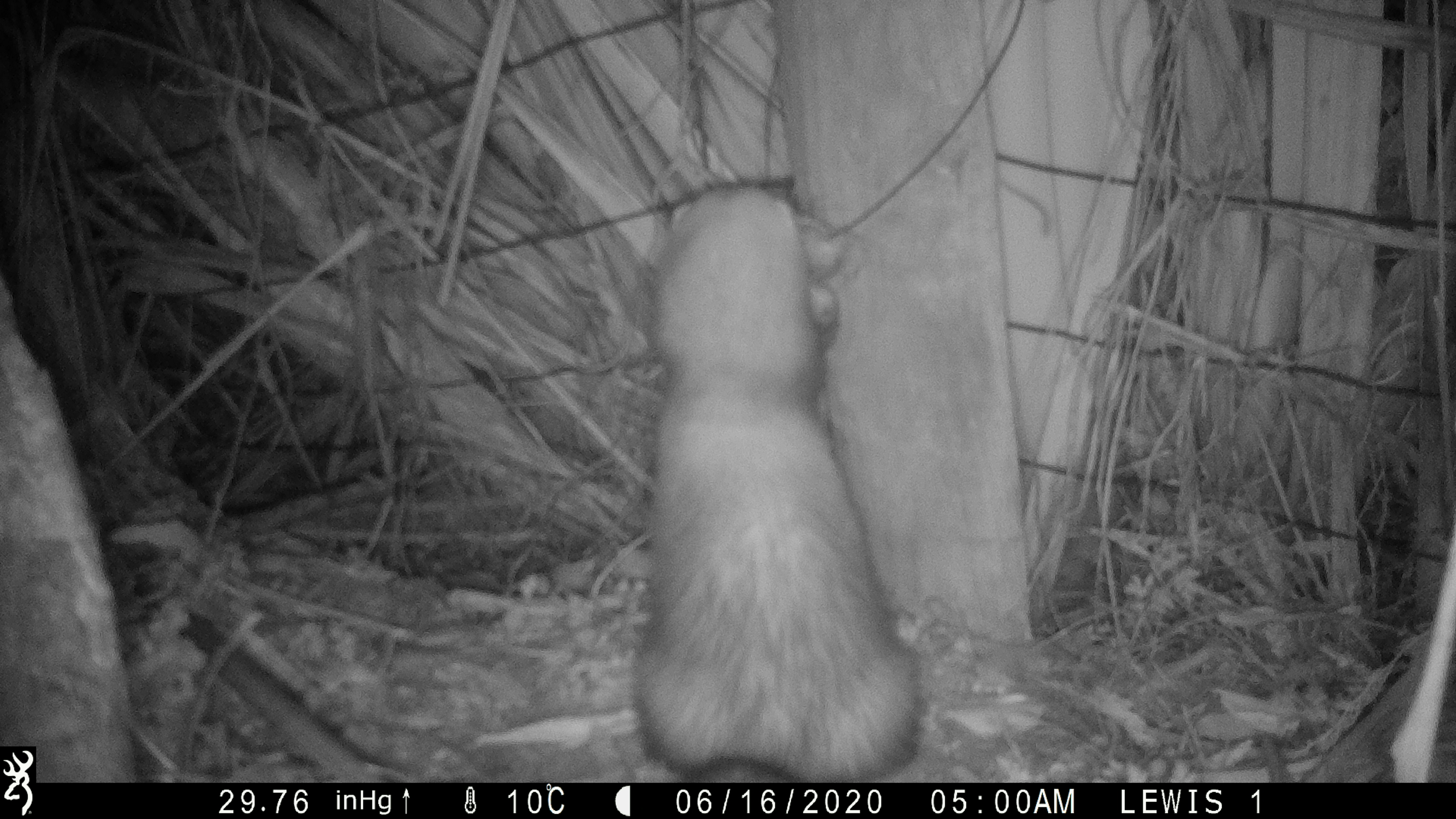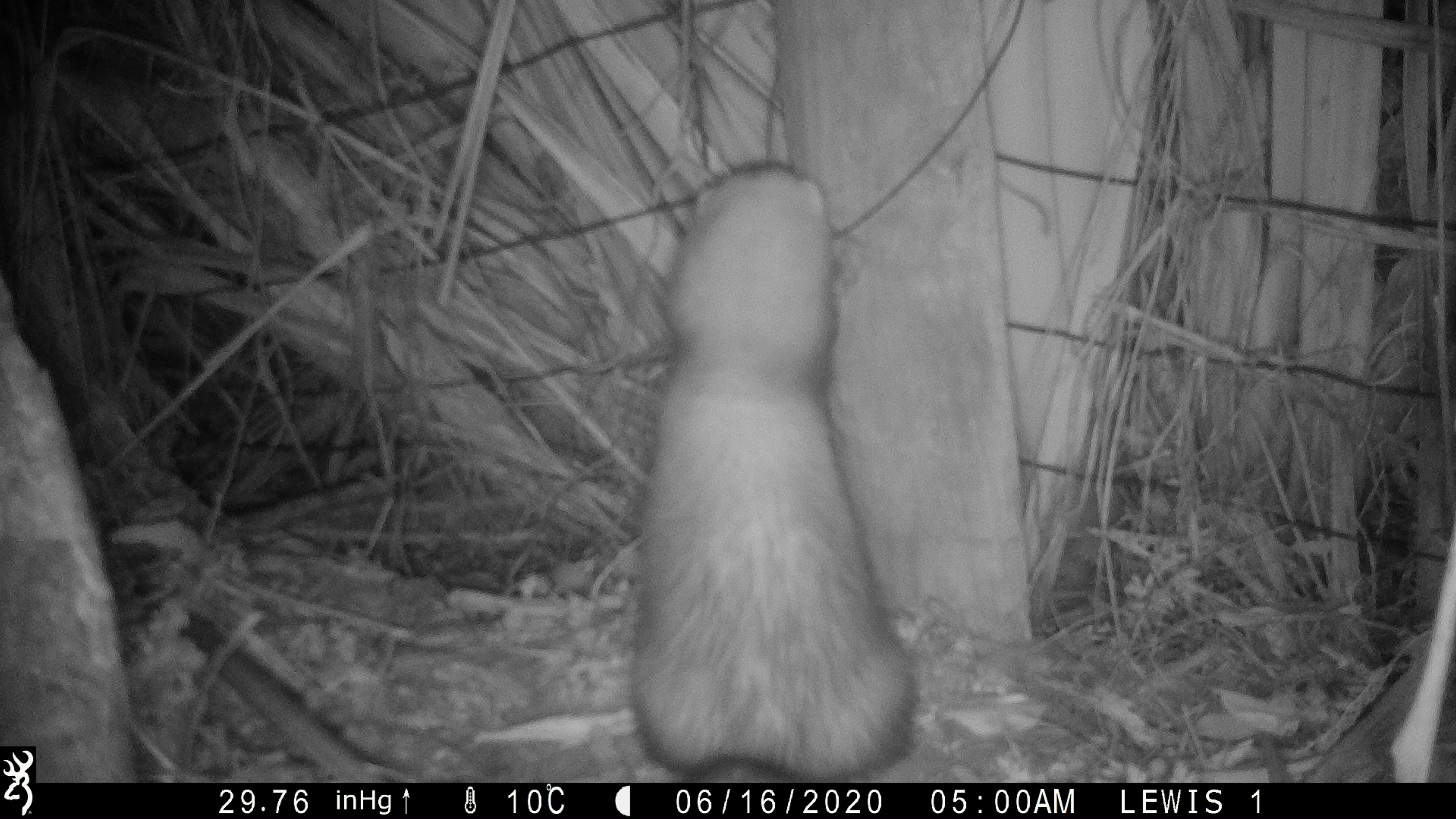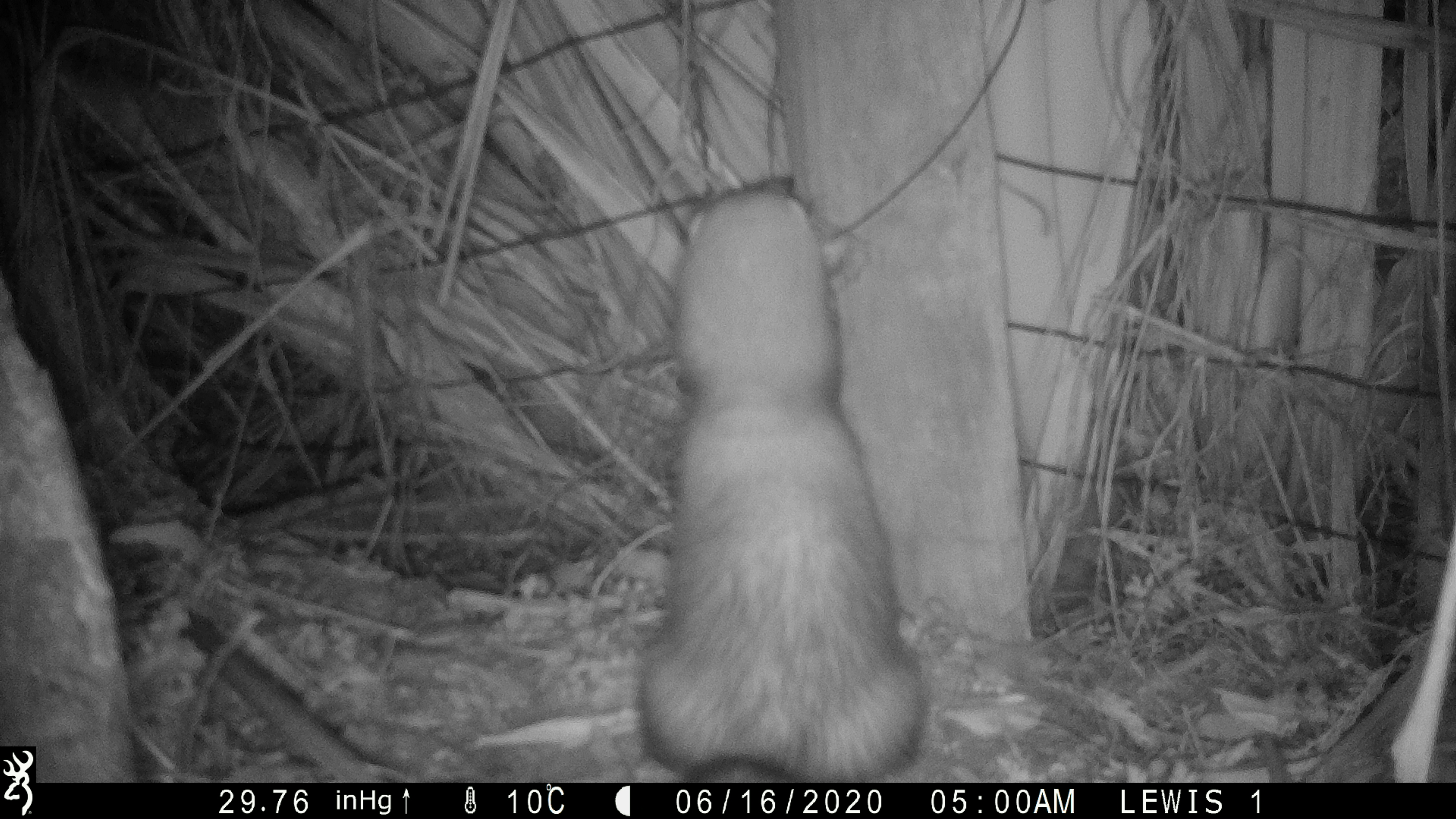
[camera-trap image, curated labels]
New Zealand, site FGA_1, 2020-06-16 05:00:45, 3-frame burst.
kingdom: Animalia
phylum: Chordata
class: Mammalia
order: Carnivora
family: Mustelidae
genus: Mustela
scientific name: Mustela furo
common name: ferret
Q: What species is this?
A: Ferret (Mustela furo).